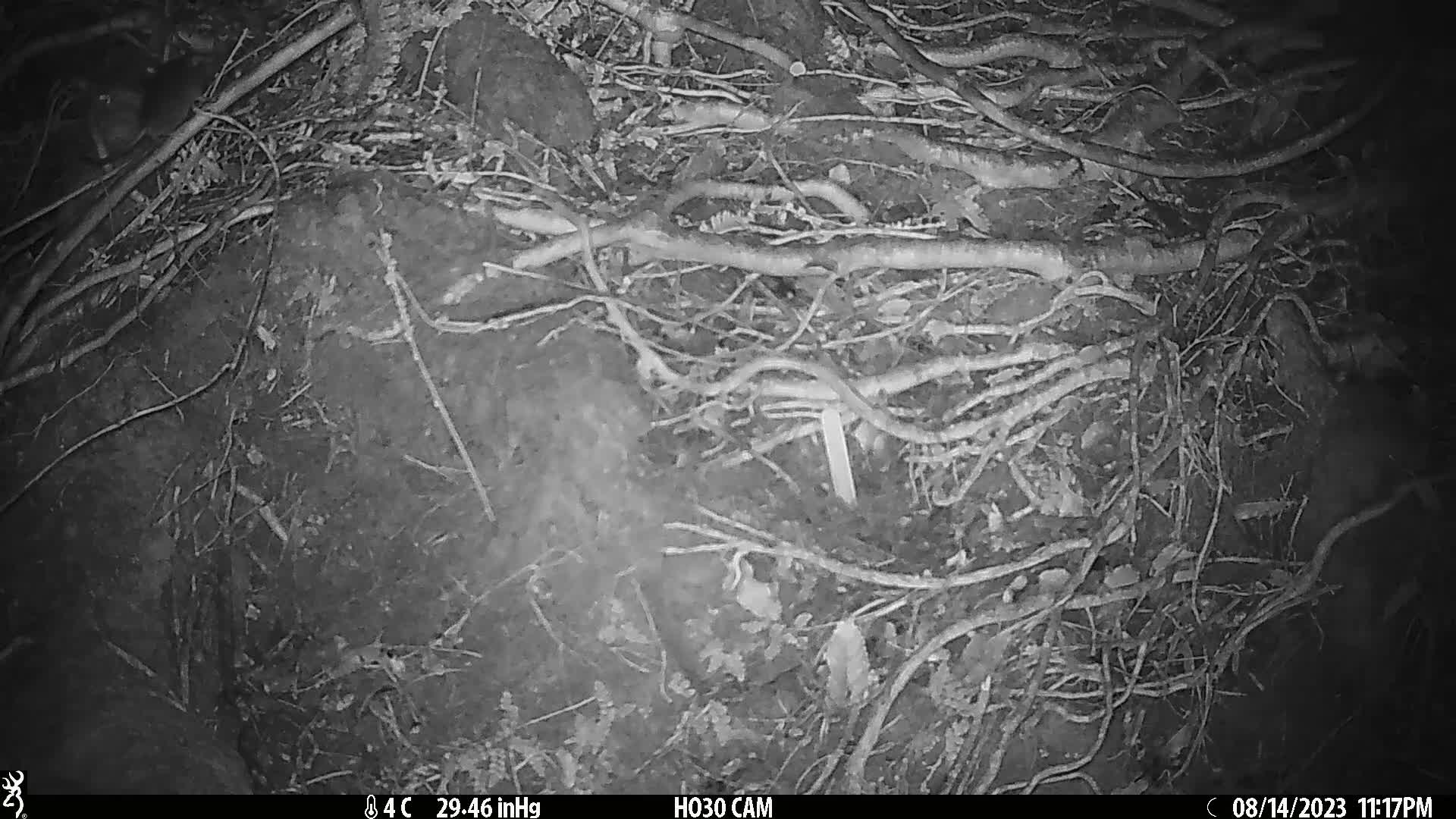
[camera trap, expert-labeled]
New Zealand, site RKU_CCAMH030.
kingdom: Animalia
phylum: Chordata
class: Mammalia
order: Rodentia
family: Muridae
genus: Rattus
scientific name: Rattus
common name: rat